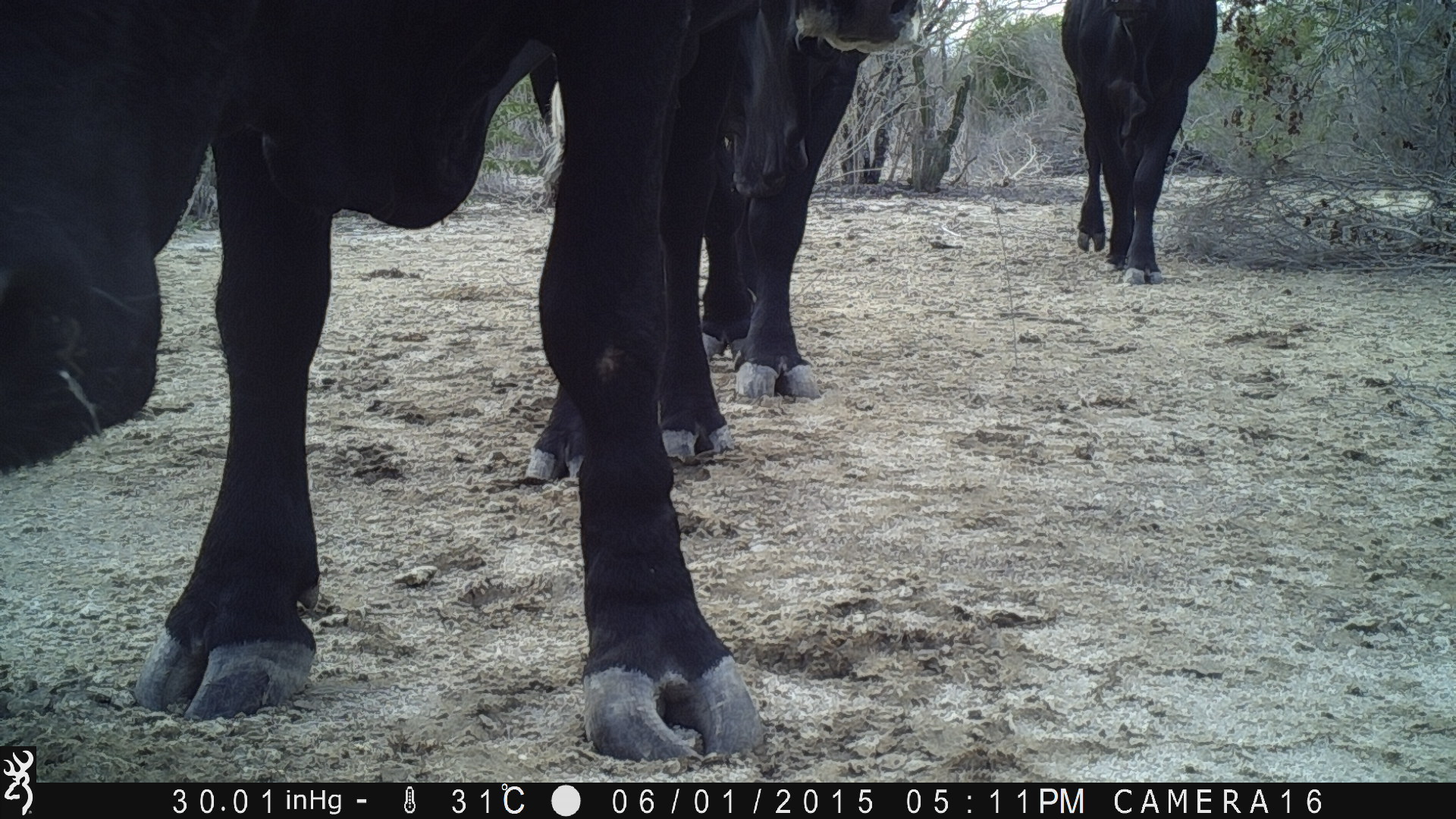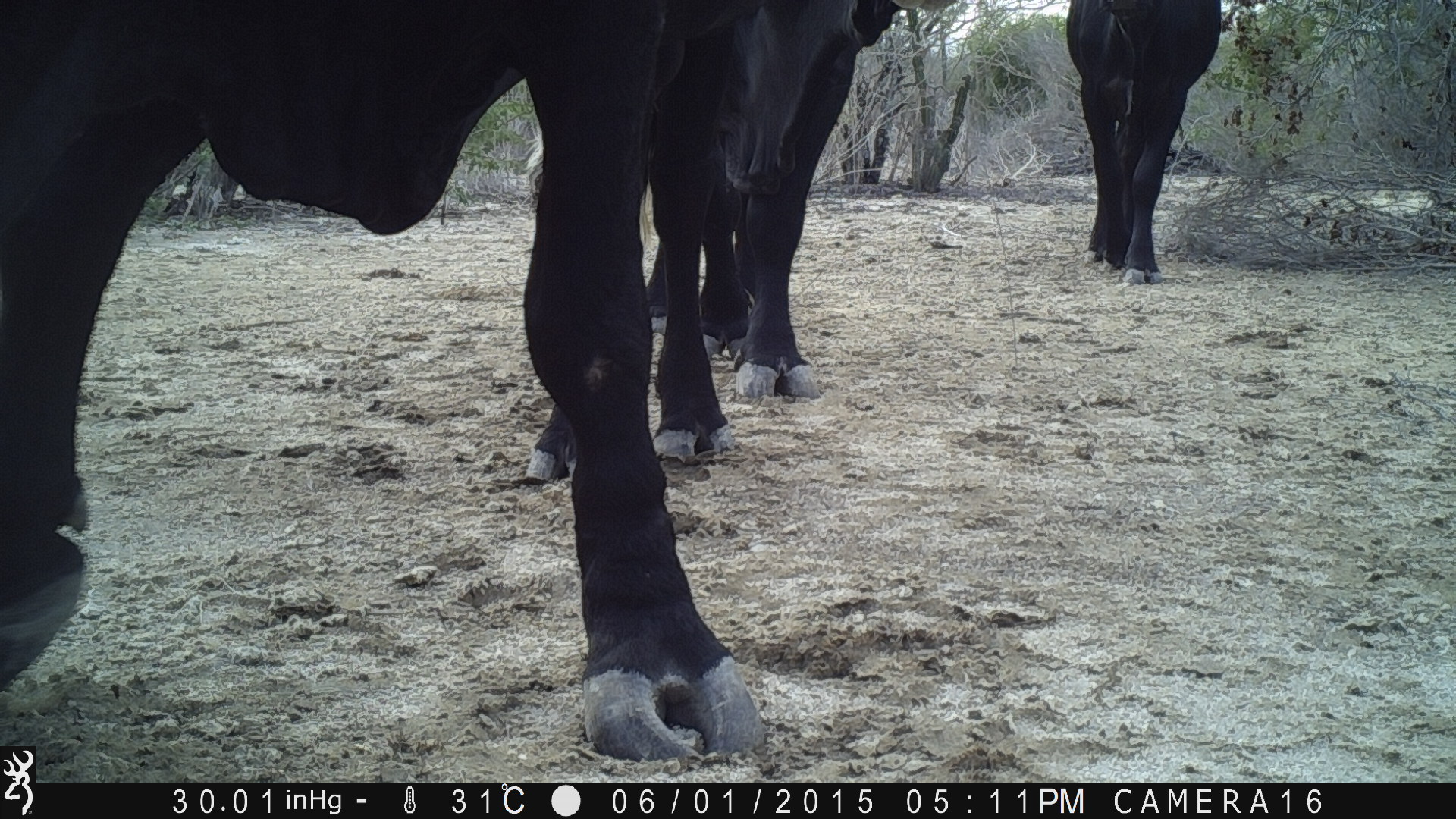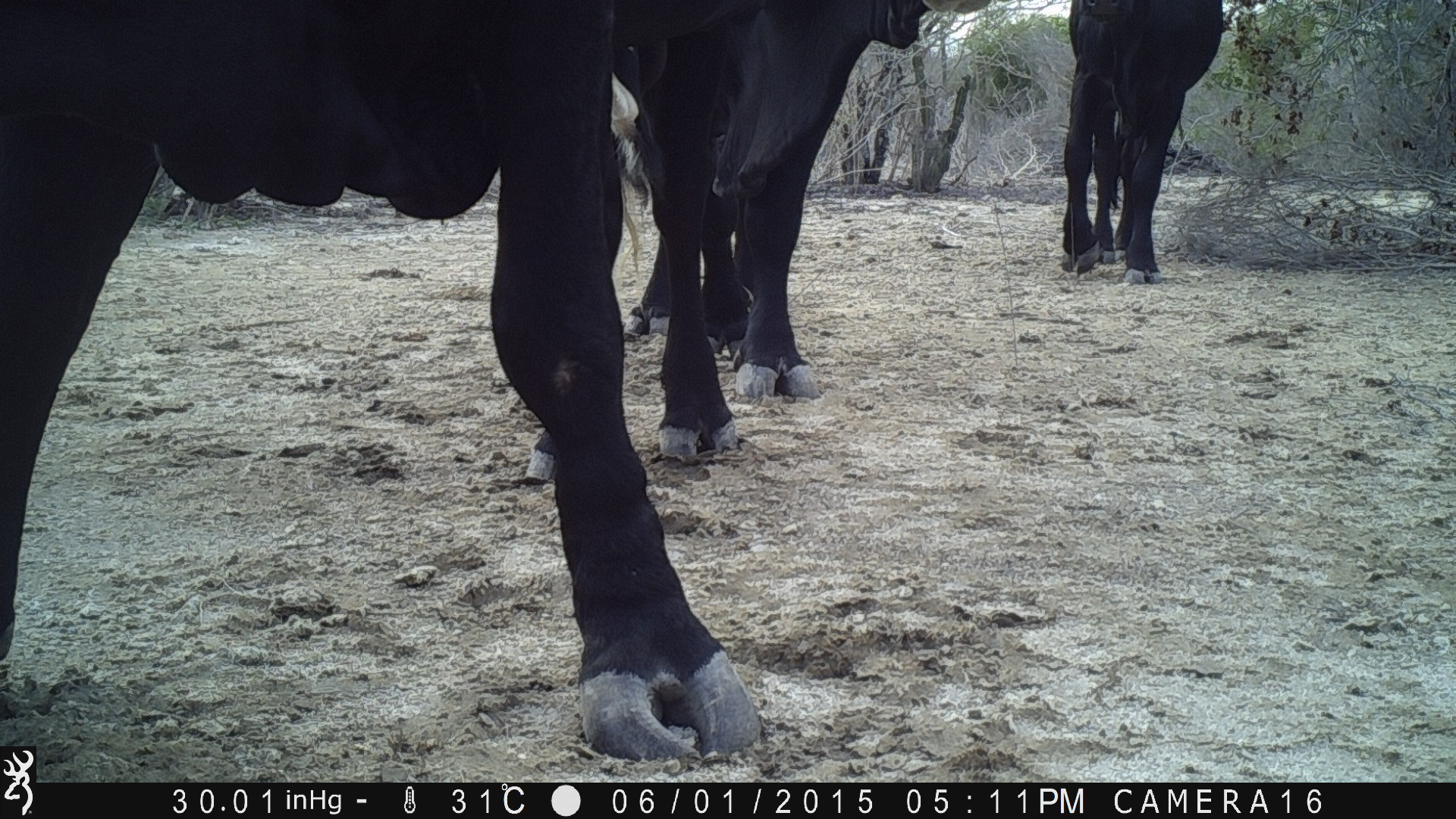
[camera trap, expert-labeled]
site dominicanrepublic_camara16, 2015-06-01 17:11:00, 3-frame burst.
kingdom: Animalia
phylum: Chordata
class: Mammalia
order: Artiodactyla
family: Bovidae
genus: Bos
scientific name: Bos taurus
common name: cattle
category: cow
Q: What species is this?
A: Cow (cattle) (Bos taurus).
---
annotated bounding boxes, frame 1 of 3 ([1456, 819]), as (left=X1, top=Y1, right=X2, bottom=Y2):
cow: (left=0, top=0, right=773, bottom=769); (left=601, top=0, right=938, bottom=426); (left=1058, top=1, right=1220, bottom=280)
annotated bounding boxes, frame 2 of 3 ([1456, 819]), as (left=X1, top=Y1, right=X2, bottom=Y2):
cow: (left=2, top=5, right=796, bottom=764); (left=538, top=0, right=932, bottom=477); (left=1064, top=2, right=1227, bottom=284)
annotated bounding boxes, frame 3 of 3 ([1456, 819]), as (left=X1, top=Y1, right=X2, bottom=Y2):
cow: (left=0, top=1, right=771, bottom=774); (left=611, top=0, right=1006, bottom=463); (left=1057, top=0, right=1227, bottom=282)